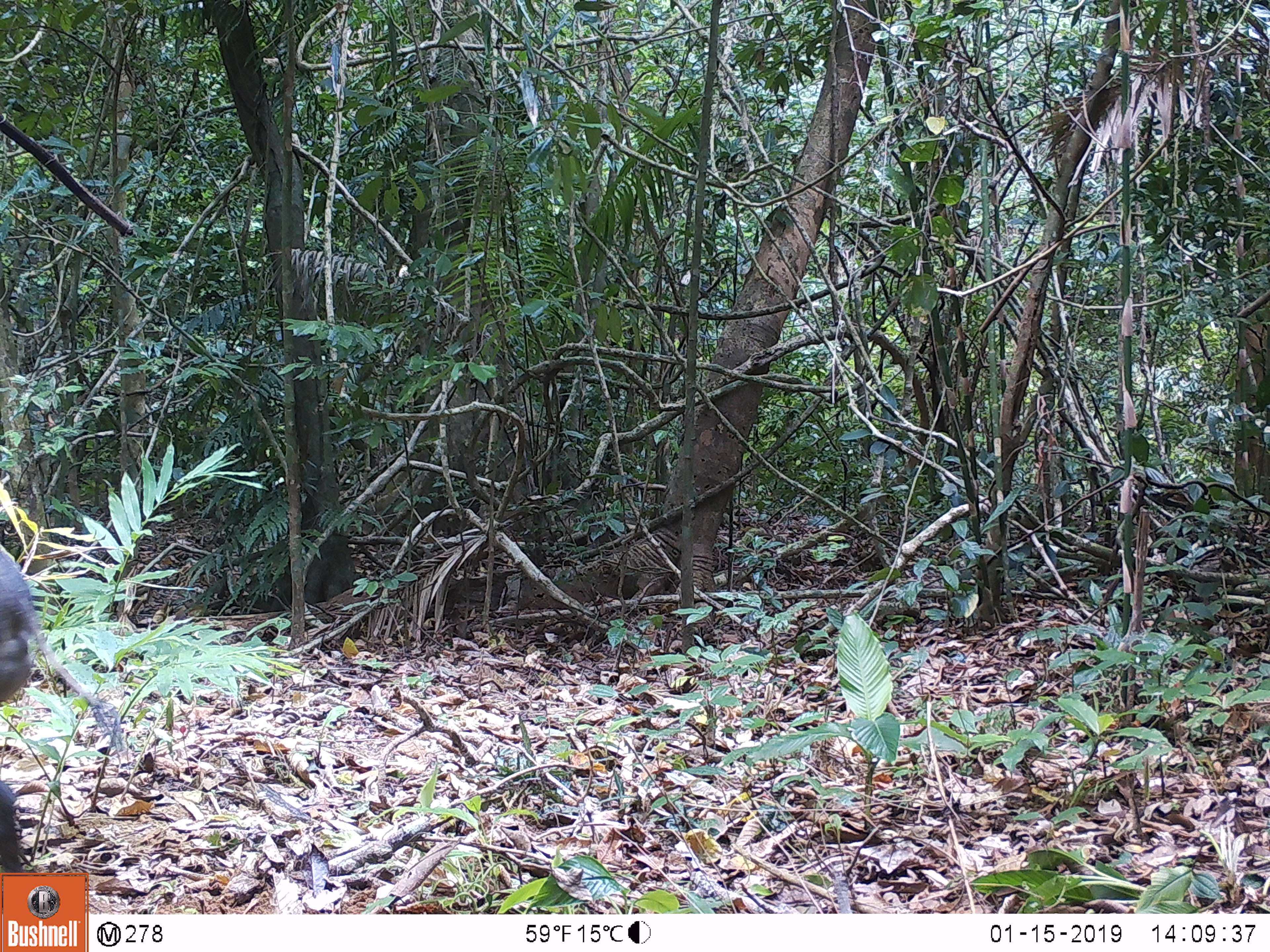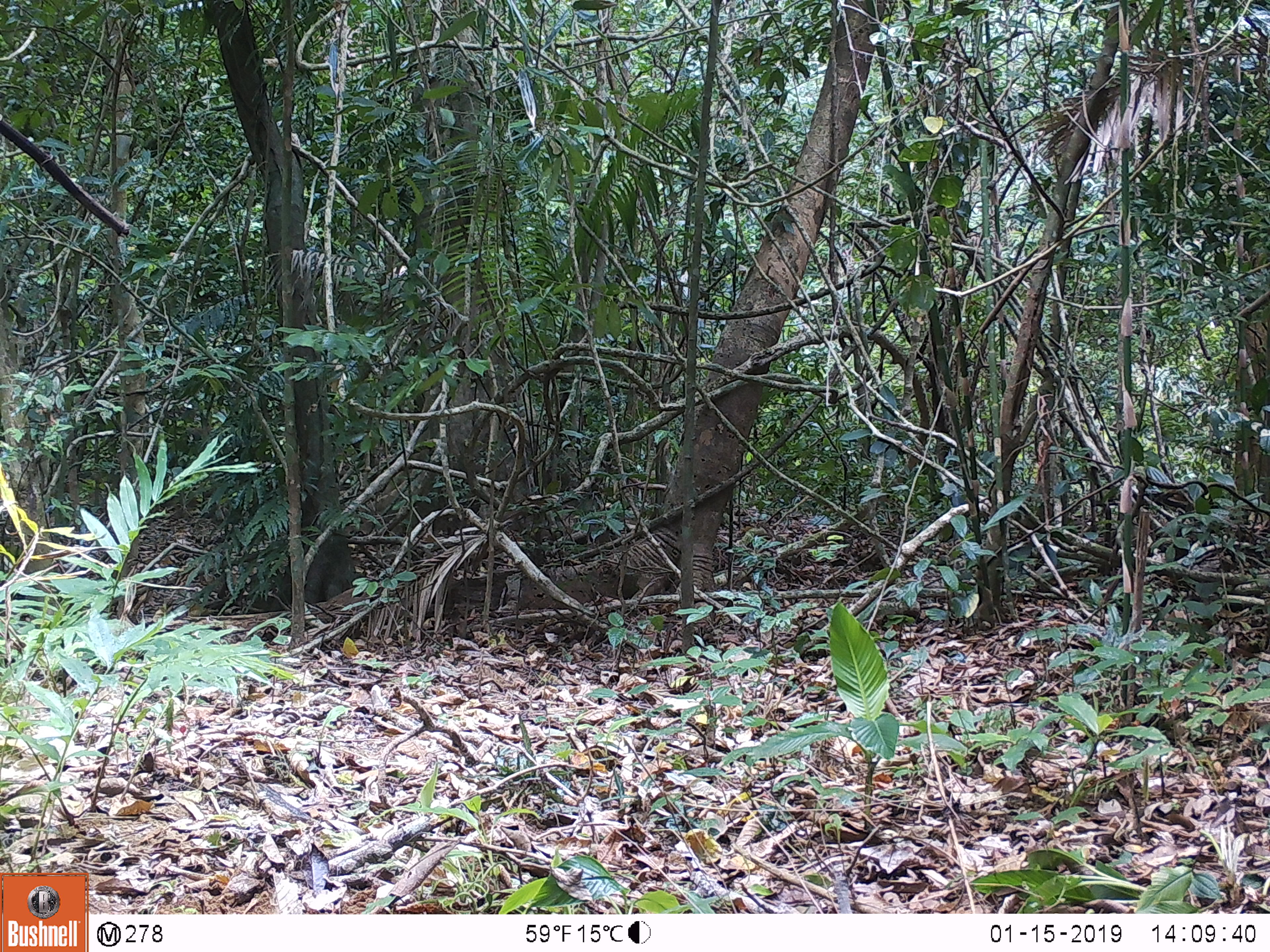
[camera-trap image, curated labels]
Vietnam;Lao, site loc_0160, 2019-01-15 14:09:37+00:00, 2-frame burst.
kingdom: Animalia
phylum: Chordata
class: Mammalia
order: Artiodactyla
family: Suidae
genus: Sus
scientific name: Sus scrofa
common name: eurasian wild pig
Eurasian wild pig (Sus scrofa). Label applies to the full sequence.